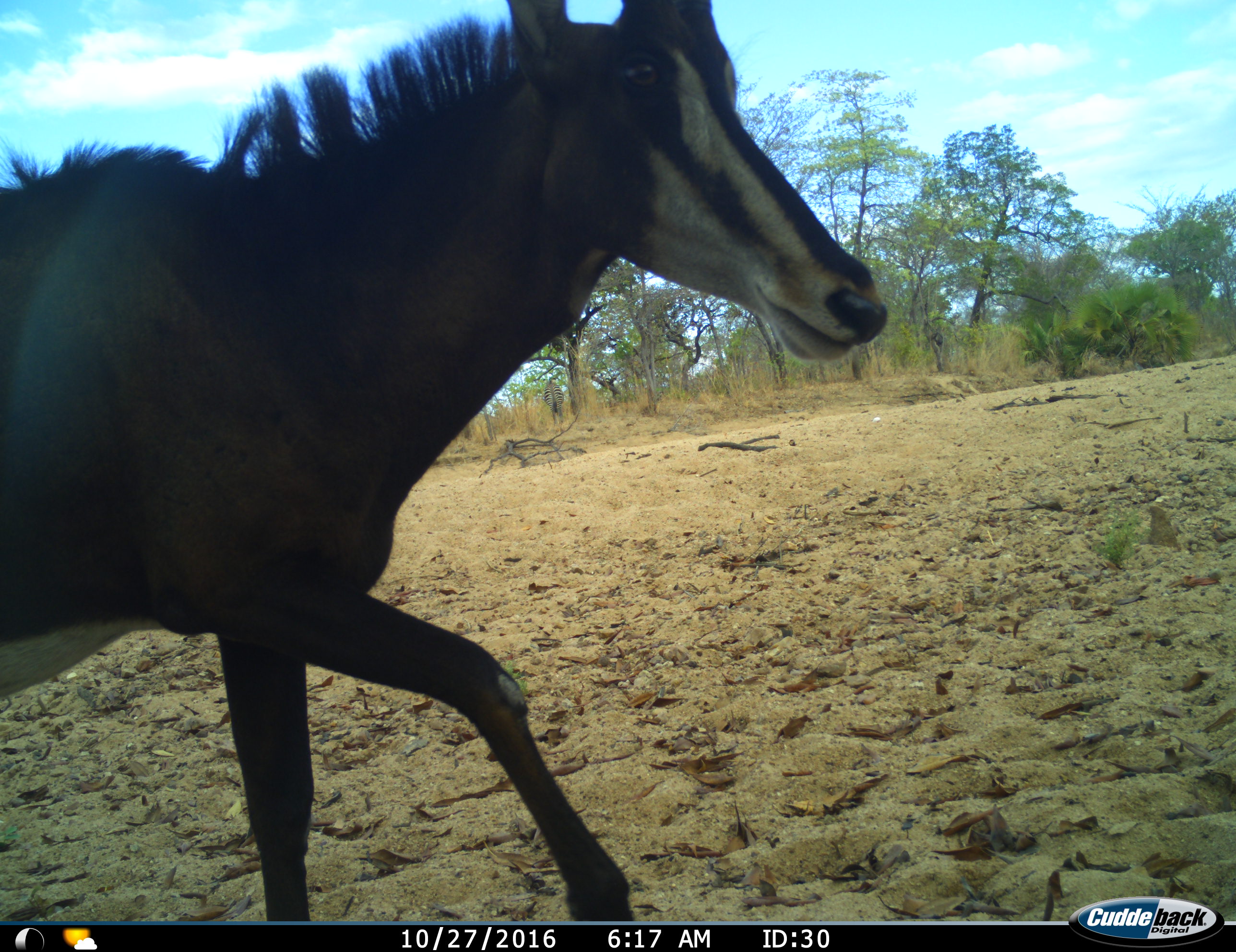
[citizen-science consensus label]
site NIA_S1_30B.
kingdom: Animalia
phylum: Chordata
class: Mammalia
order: Artiodactyla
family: Bovidae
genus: Hippotragus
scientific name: Hippotragus niger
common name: sable antelope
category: sable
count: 1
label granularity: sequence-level